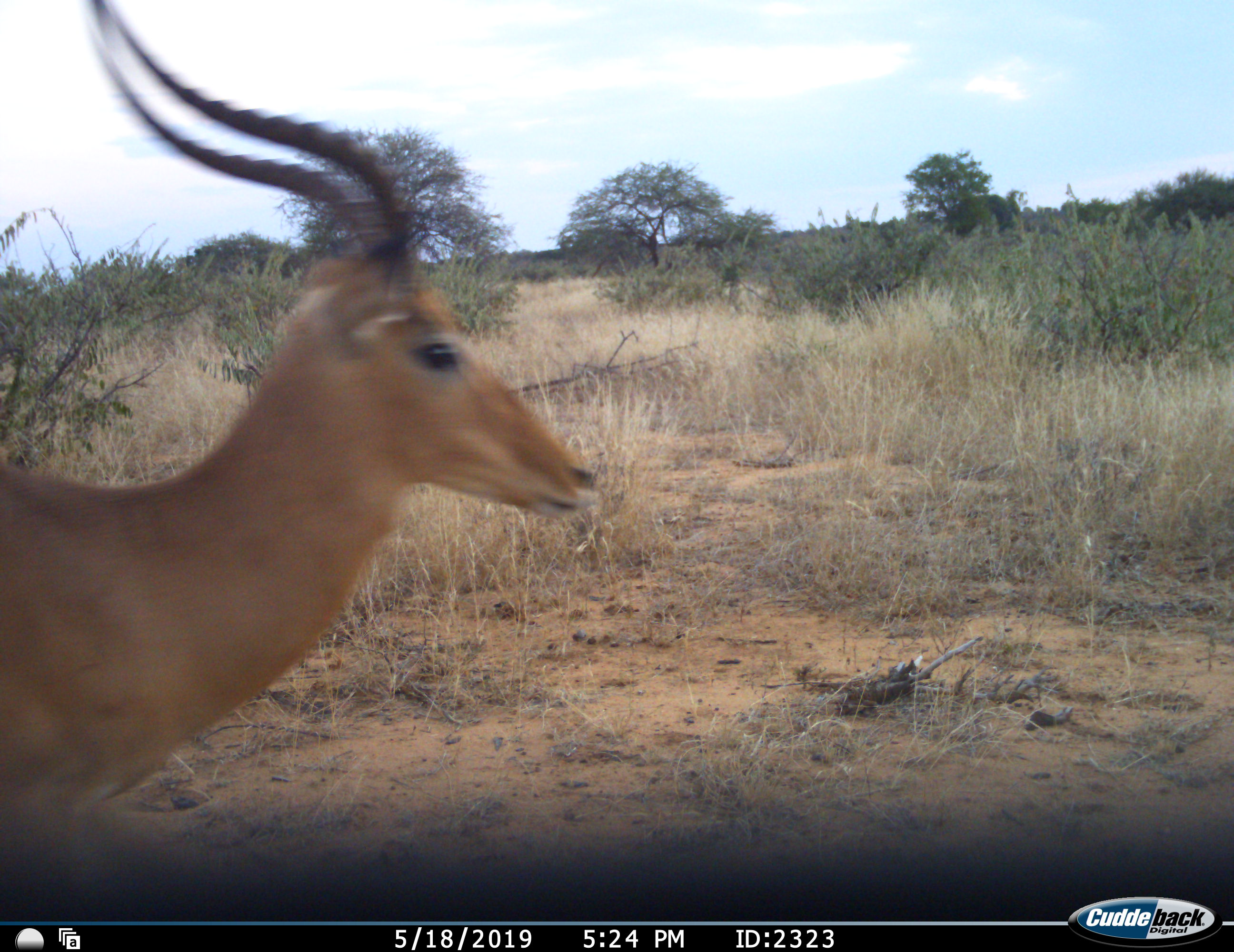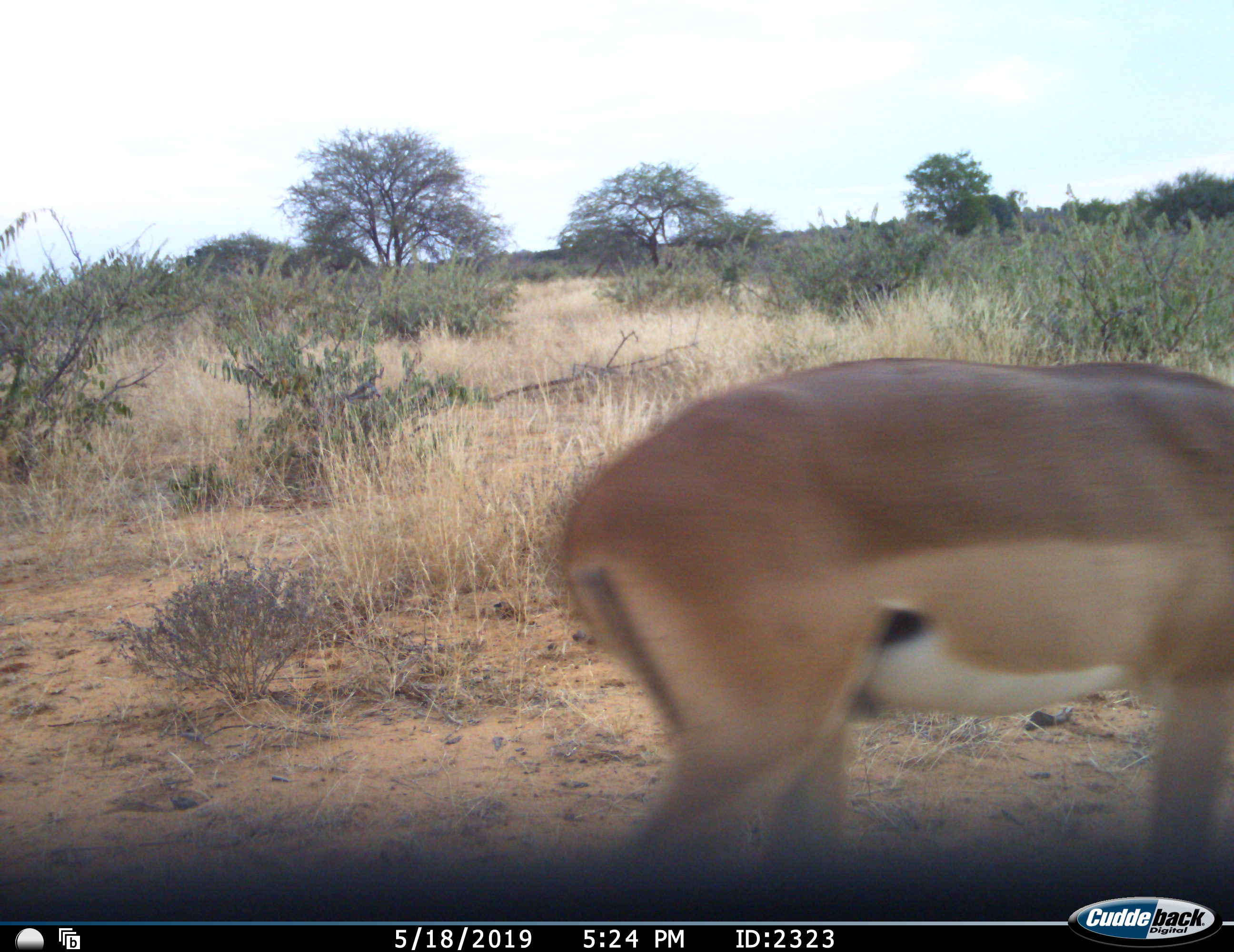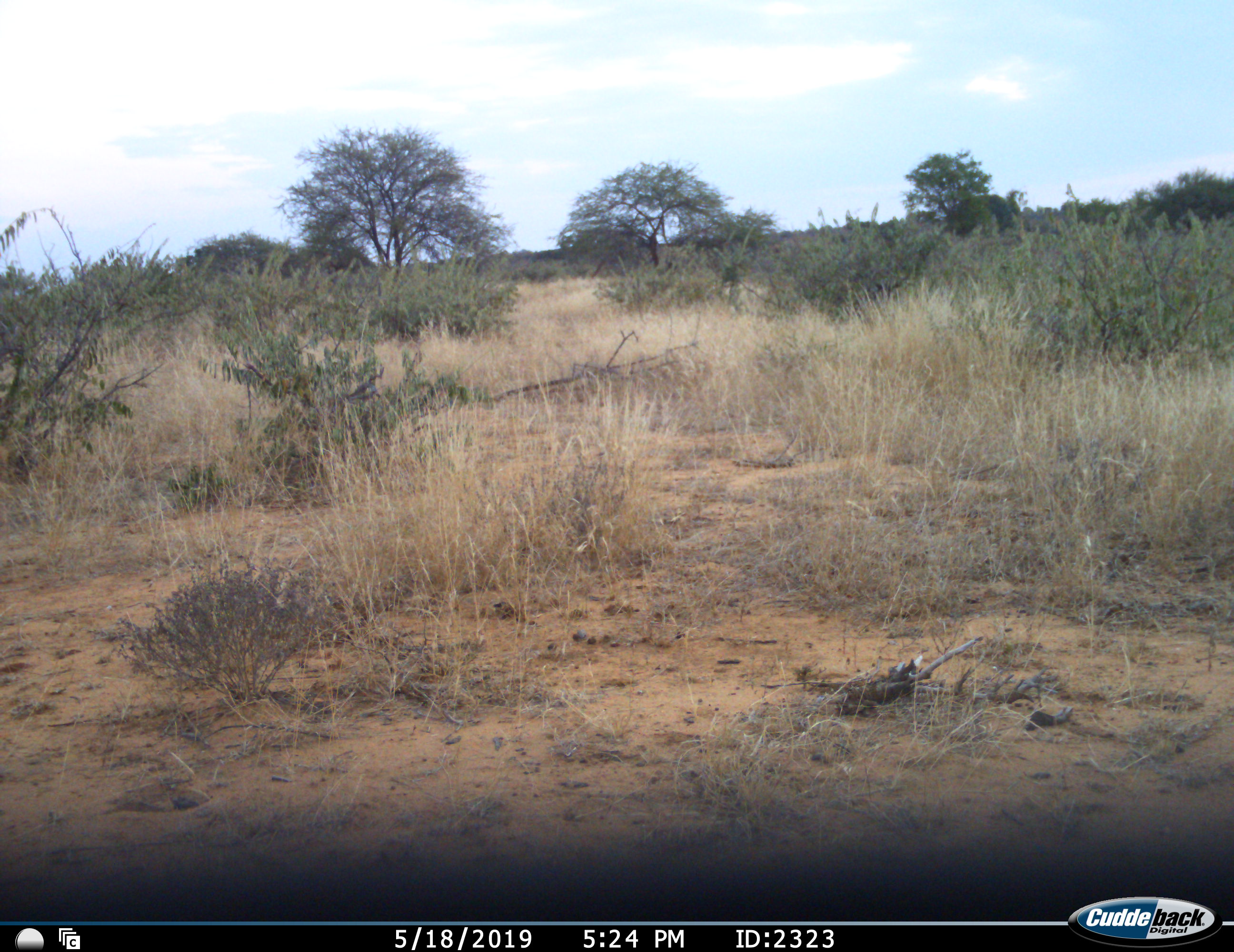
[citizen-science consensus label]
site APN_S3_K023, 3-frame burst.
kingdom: Animalia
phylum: Chordata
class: Mammalia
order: Artiodactyla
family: Bovidae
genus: Aepyceros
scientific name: Aepyceros melampus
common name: impala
Impala (Aepyceros melampus), count 1. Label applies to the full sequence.